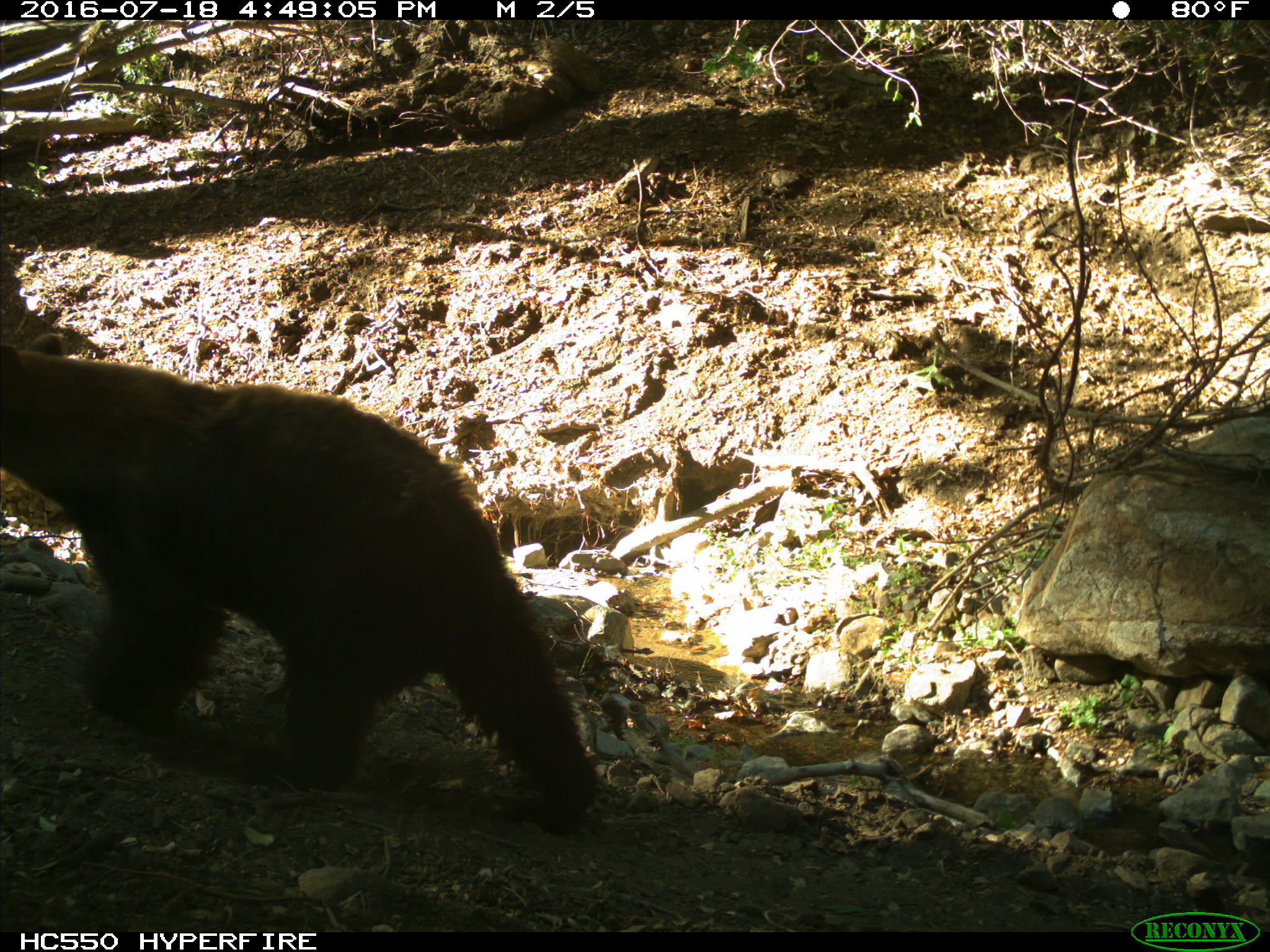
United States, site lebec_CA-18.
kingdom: Animalia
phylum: Chordata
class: Mammalia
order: Carnivora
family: Ursidae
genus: Ursus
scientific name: Ursus americanus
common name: american black bear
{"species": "Ursus americanus (american black bear)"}